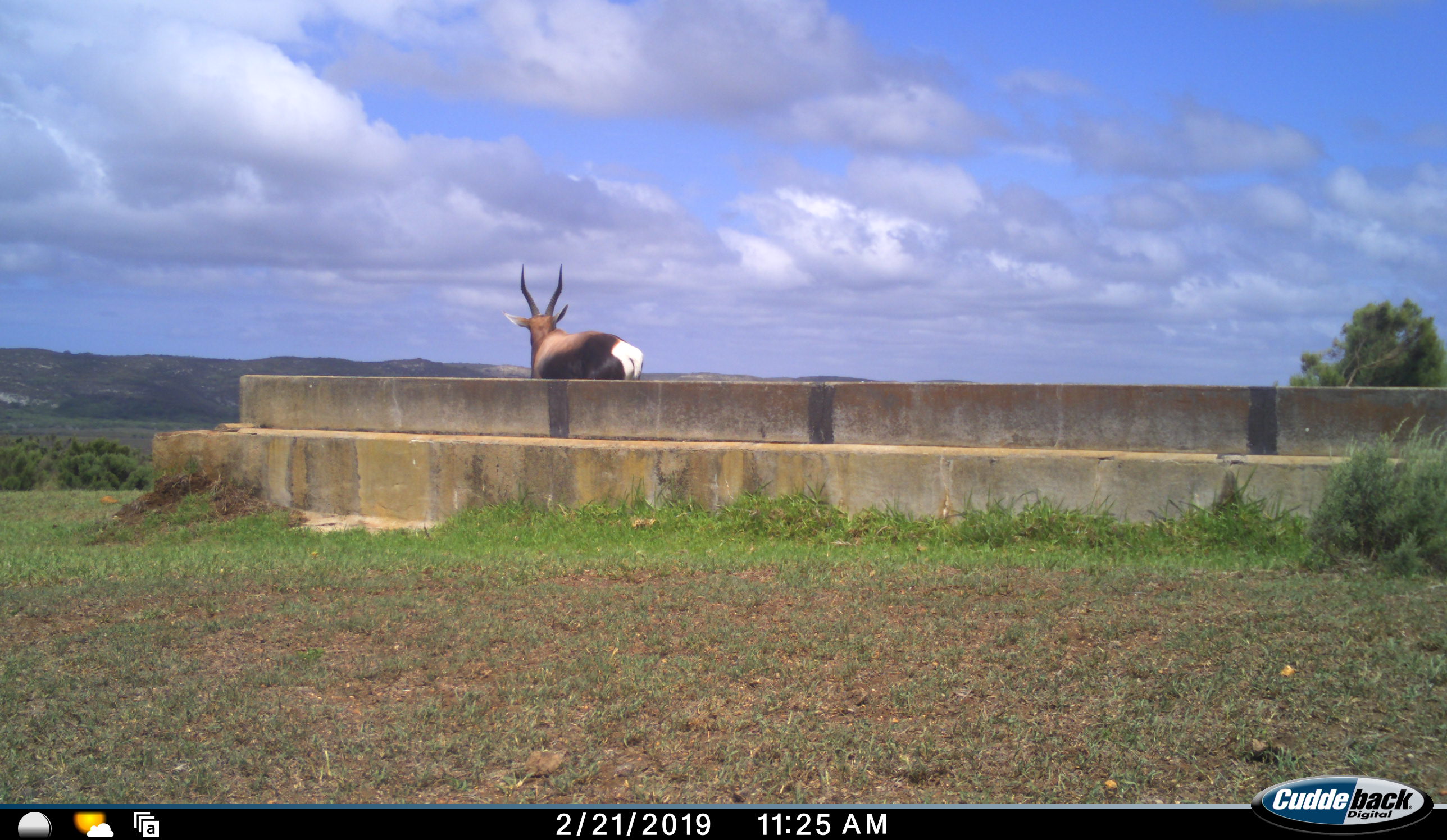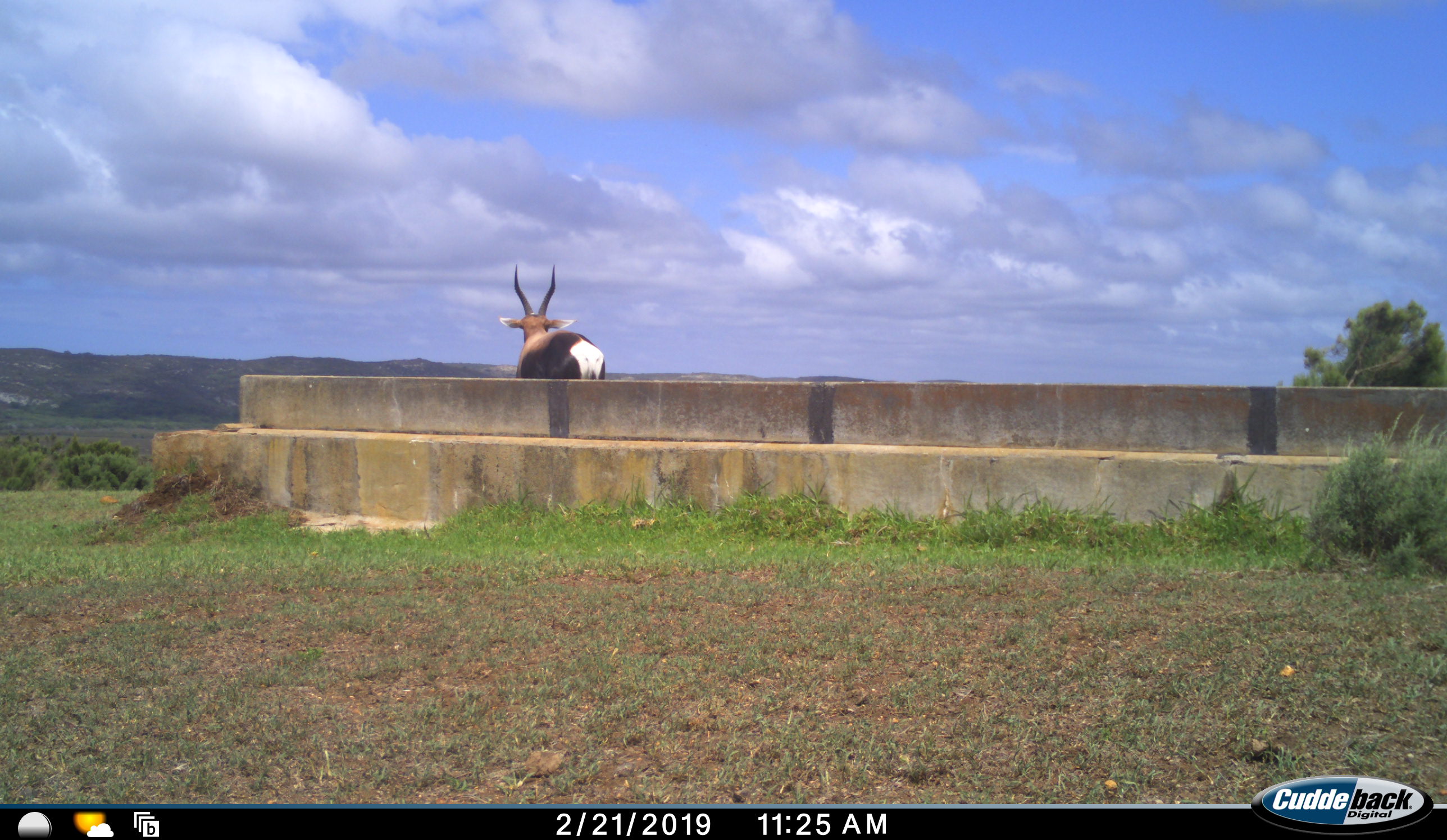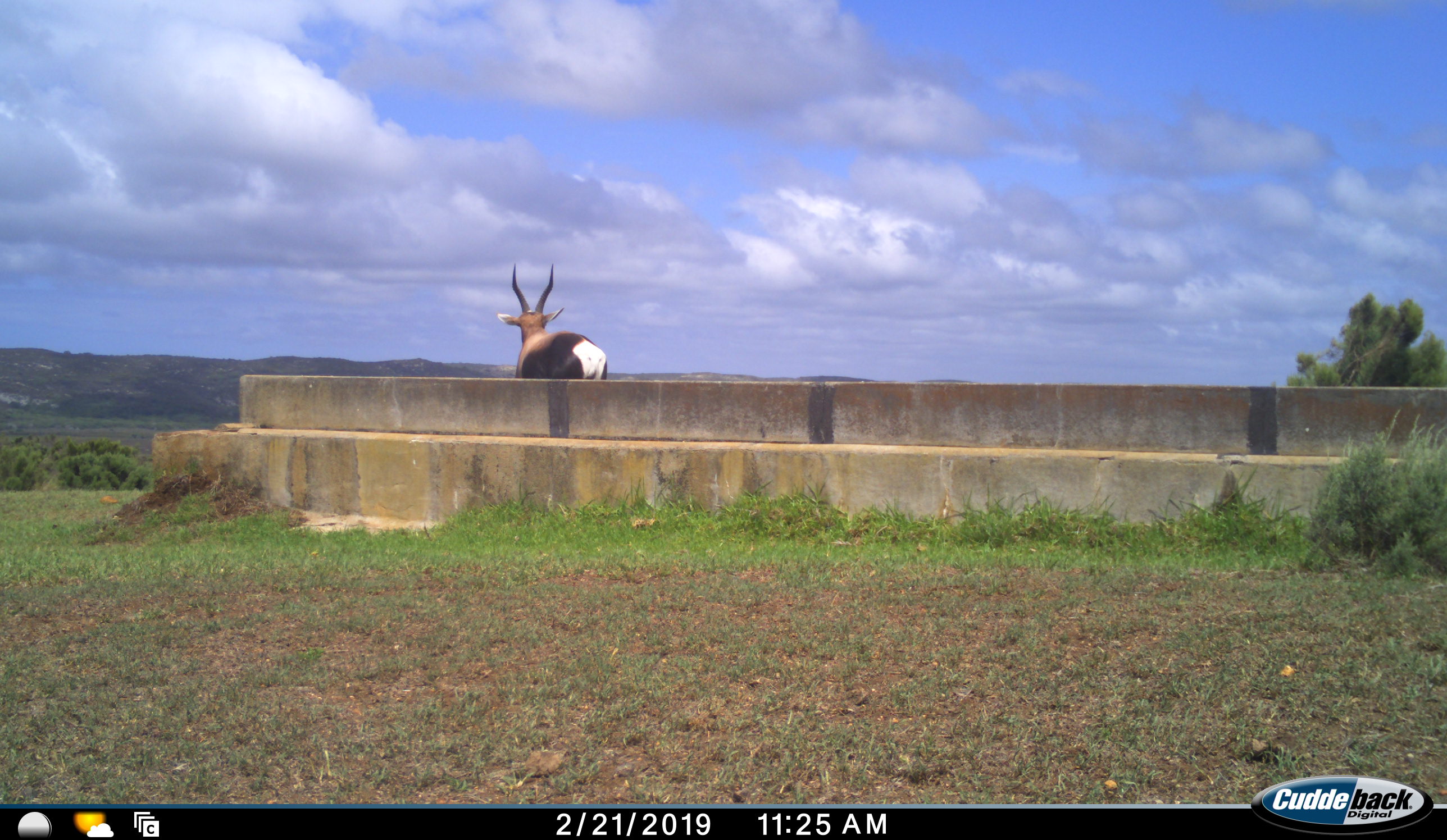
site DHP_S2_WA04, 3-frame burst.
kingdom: Animalia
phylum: Chordata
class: Mammalia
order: Artiodactyla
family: Bovidae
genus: Damaliscus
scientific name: Damaliscus pygargus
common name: bontebok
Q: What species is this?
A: Bontebok (Damaliscus pygargus).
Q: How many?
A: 1.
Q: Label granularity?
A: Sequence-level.